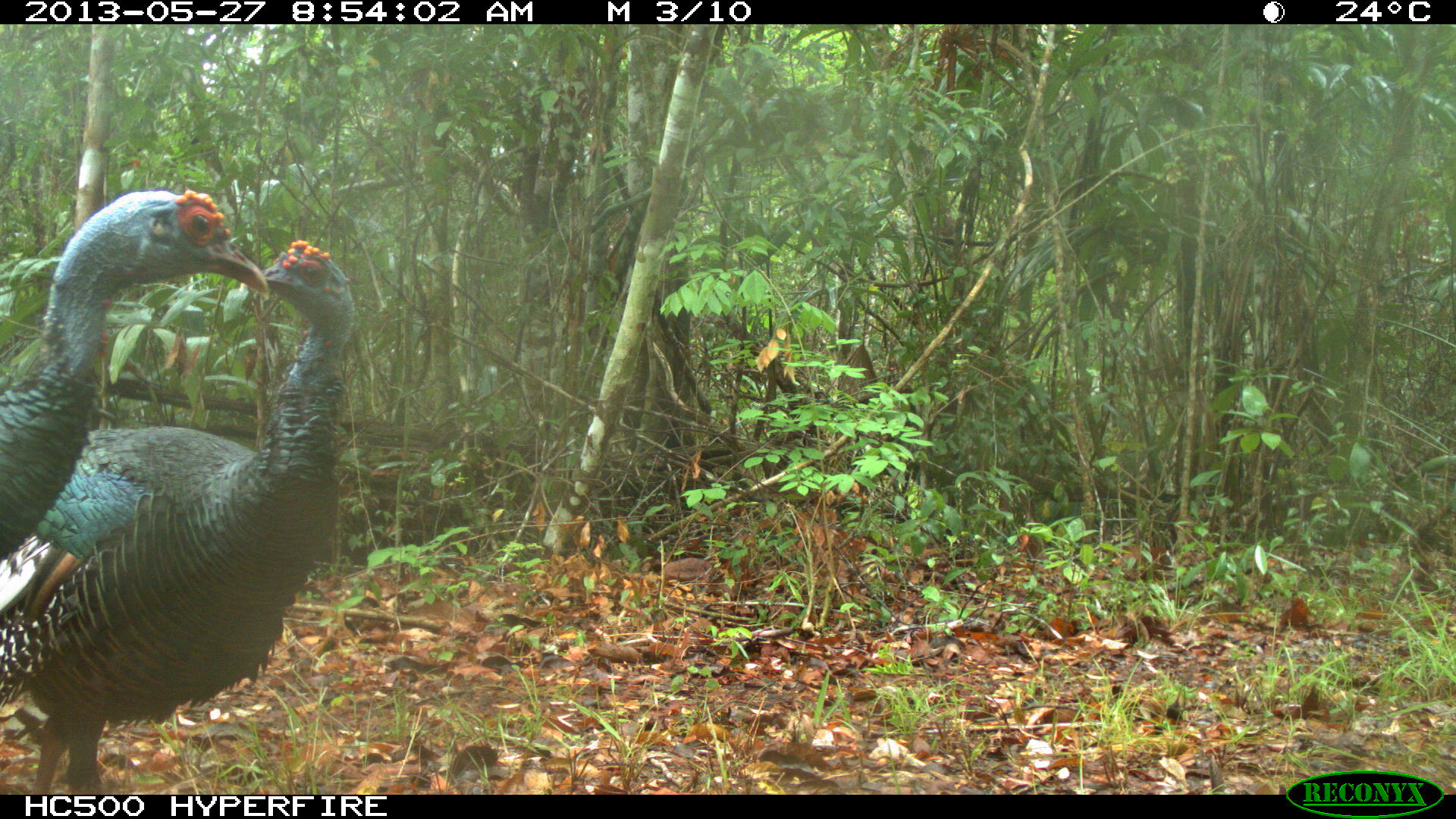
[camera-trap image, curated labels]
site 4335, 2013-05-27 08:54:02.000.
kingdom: Animalia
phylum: Chordata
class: Aves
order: Galliformes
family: Phasianidae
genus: Meleagris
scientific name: Meleagris ocellata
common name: ocellated turkey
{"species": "Meleagris ocellata (ocellated turkey)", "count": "2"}